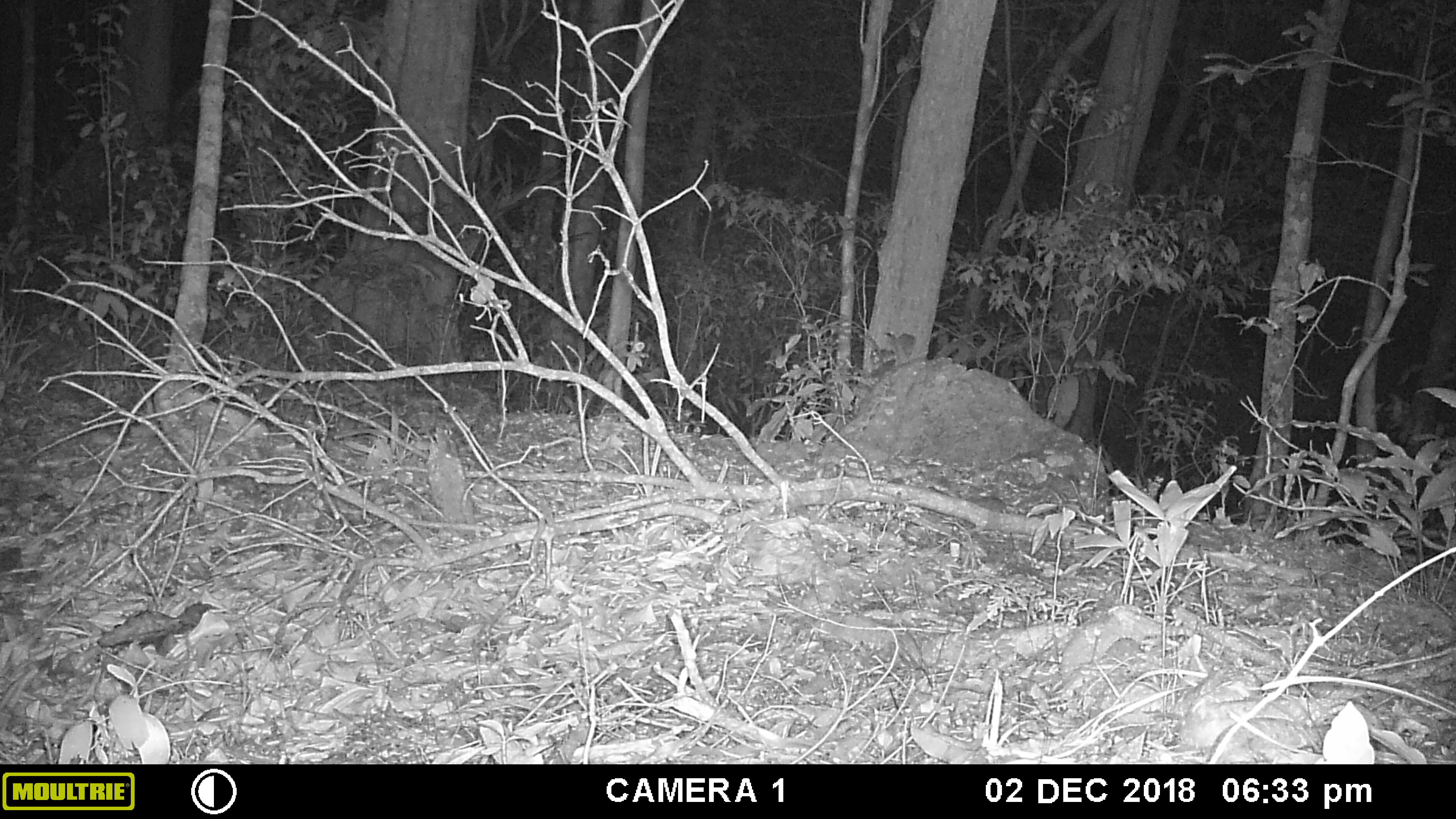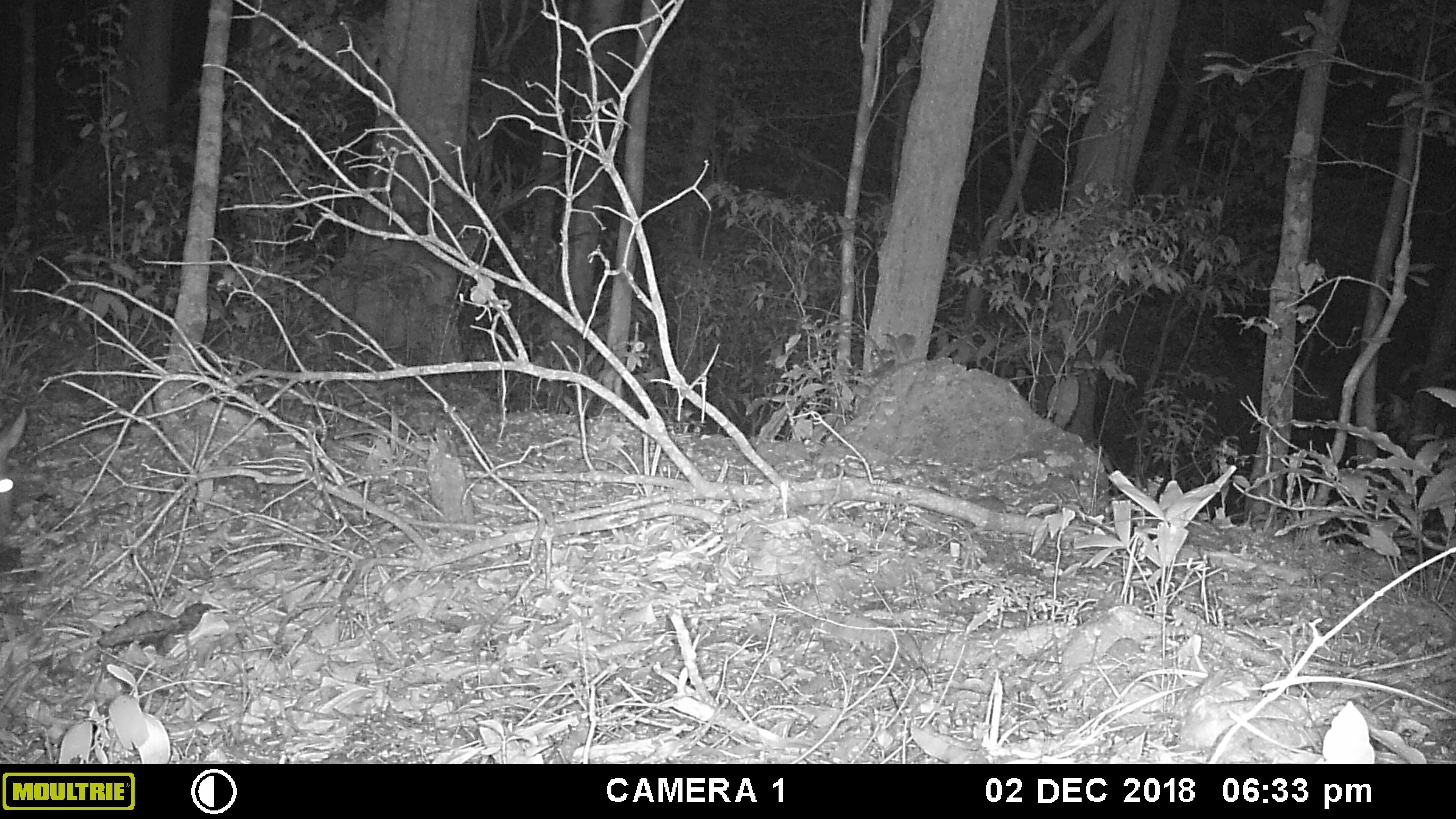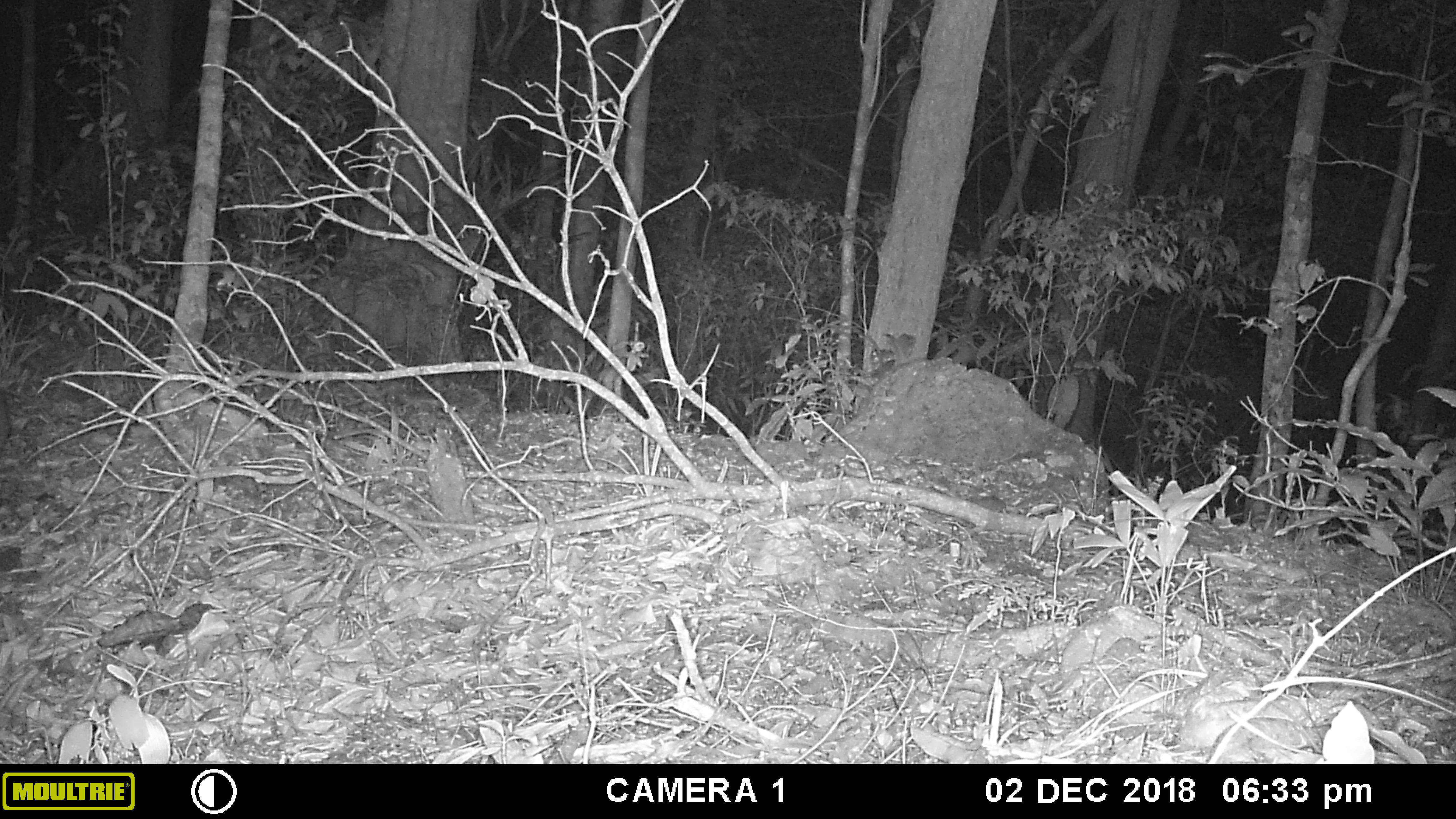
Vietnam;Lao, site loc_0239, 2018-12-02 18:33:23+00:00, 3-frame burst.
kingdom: Animalia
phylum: Chordata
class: Mammalia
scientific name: Laurasiatheria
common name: ungulate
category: unidentified ungulates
Unidentified ungulates (ungulate) (Laurasiatheria). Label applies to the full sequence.